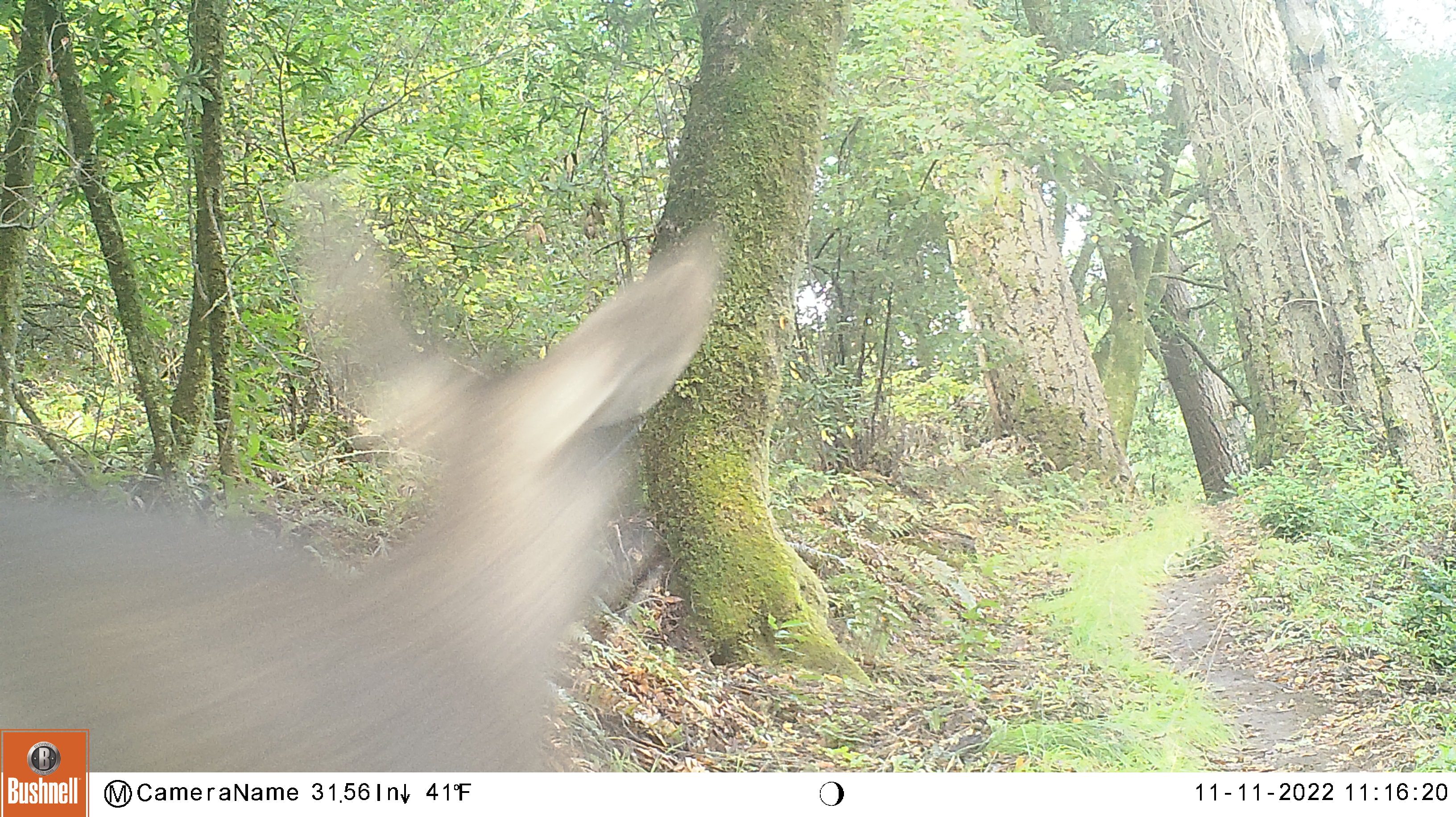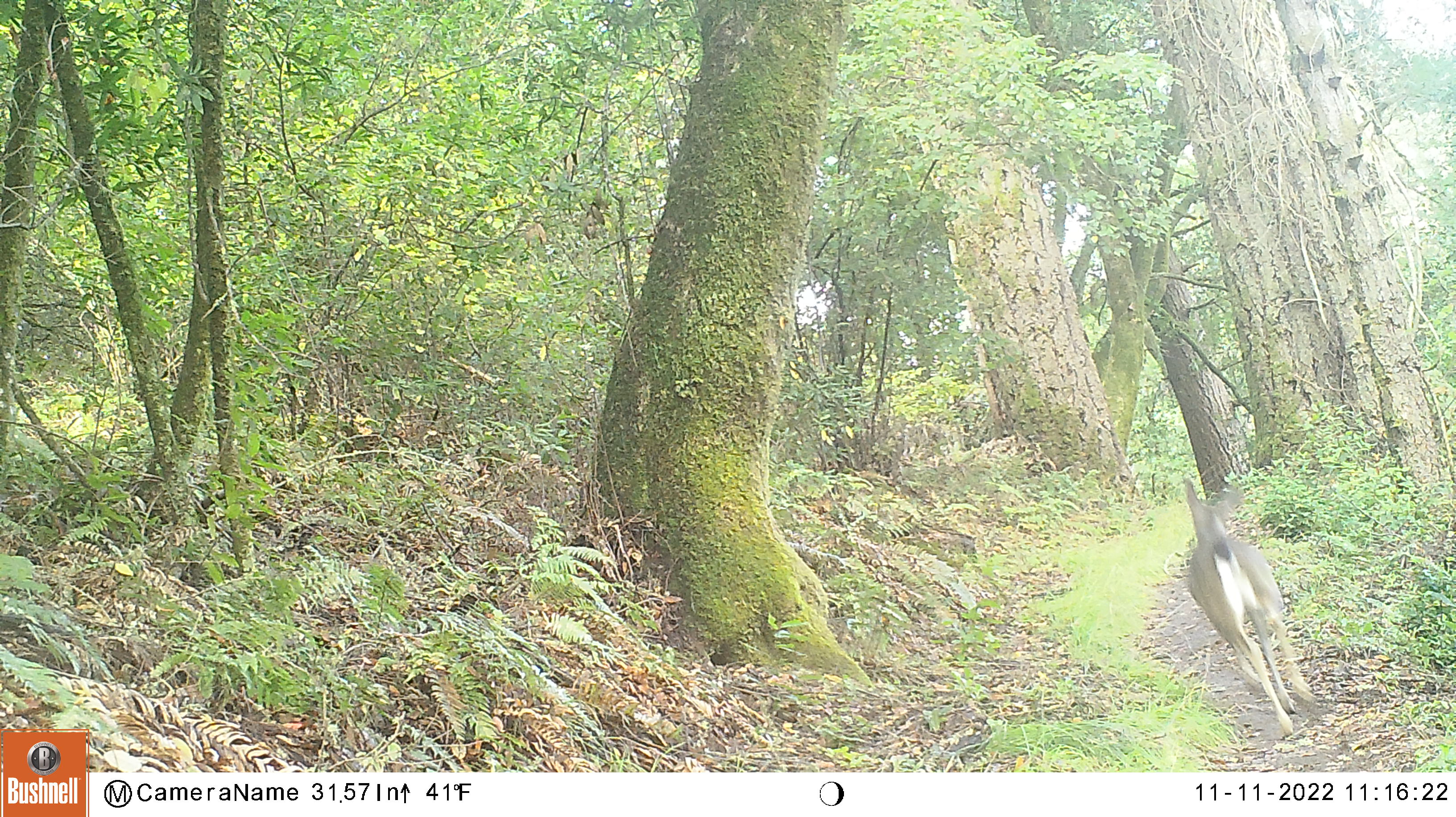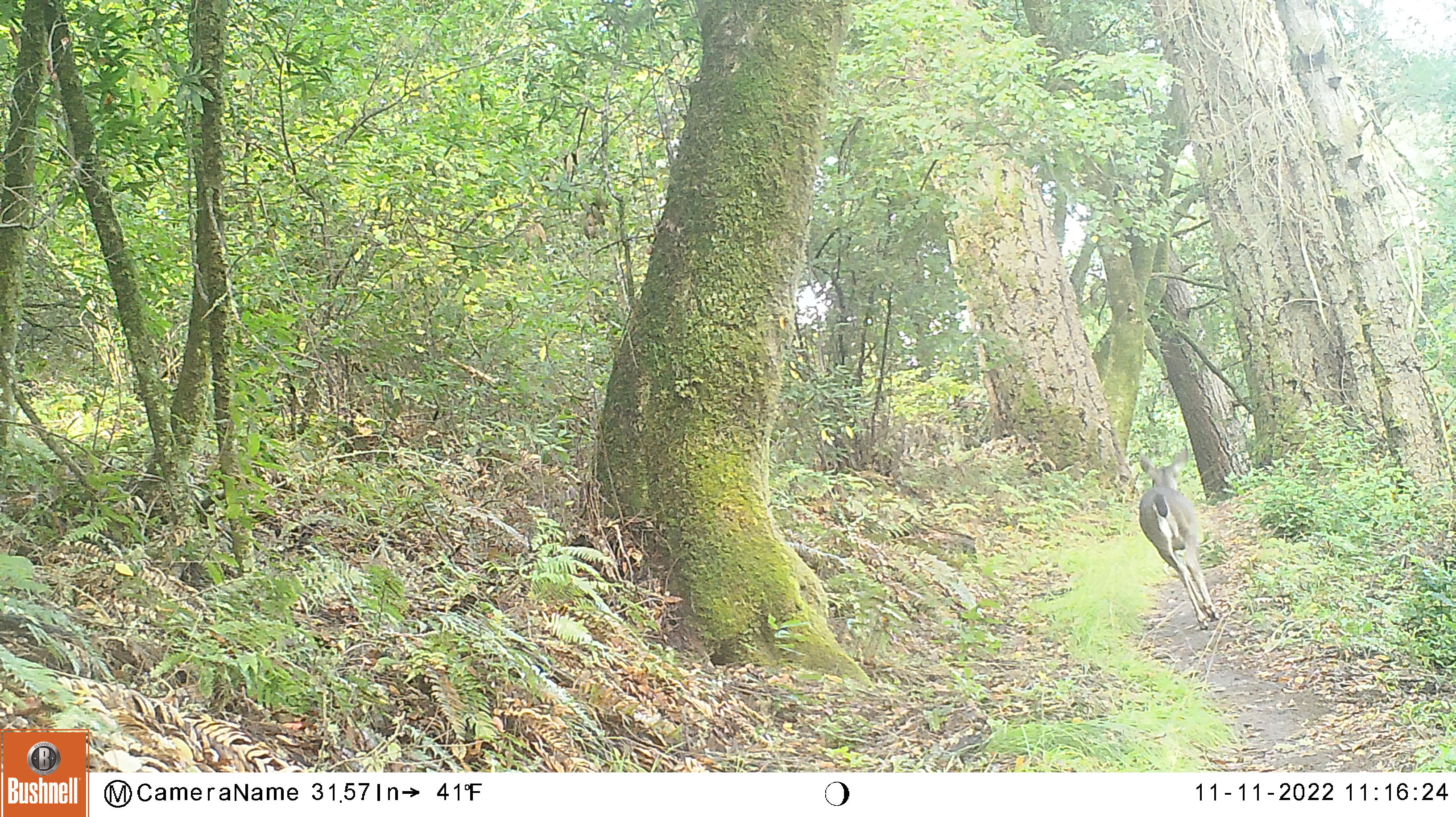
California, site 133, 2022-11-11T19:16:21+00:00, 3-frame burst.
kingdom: Animalia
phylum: Chordata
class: Mammalia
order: Artiodactyla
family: Cervidae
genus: Odocoileus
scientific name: Odocoileus hemionus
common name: mule deer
Mule deer (Odocoileus hemionus).